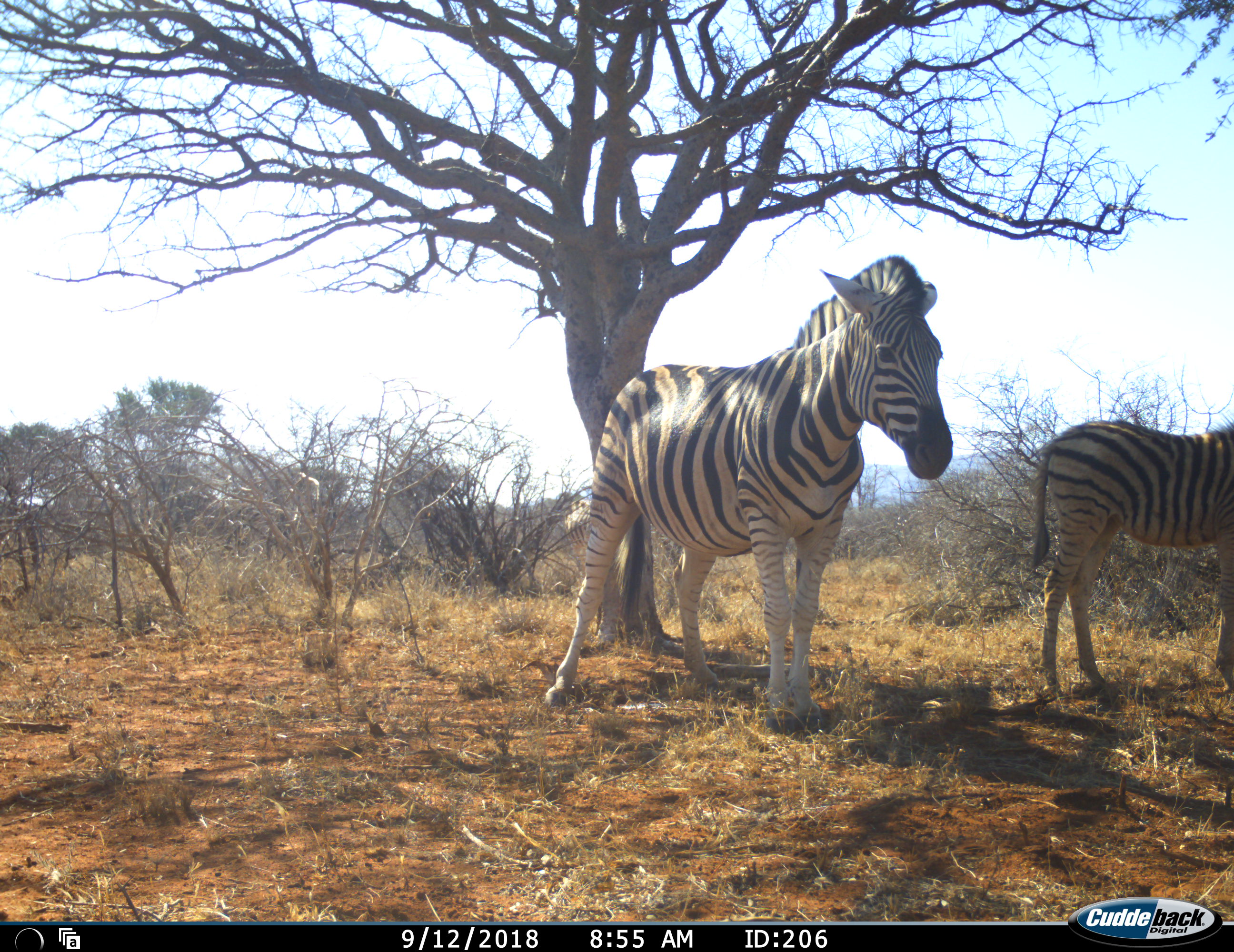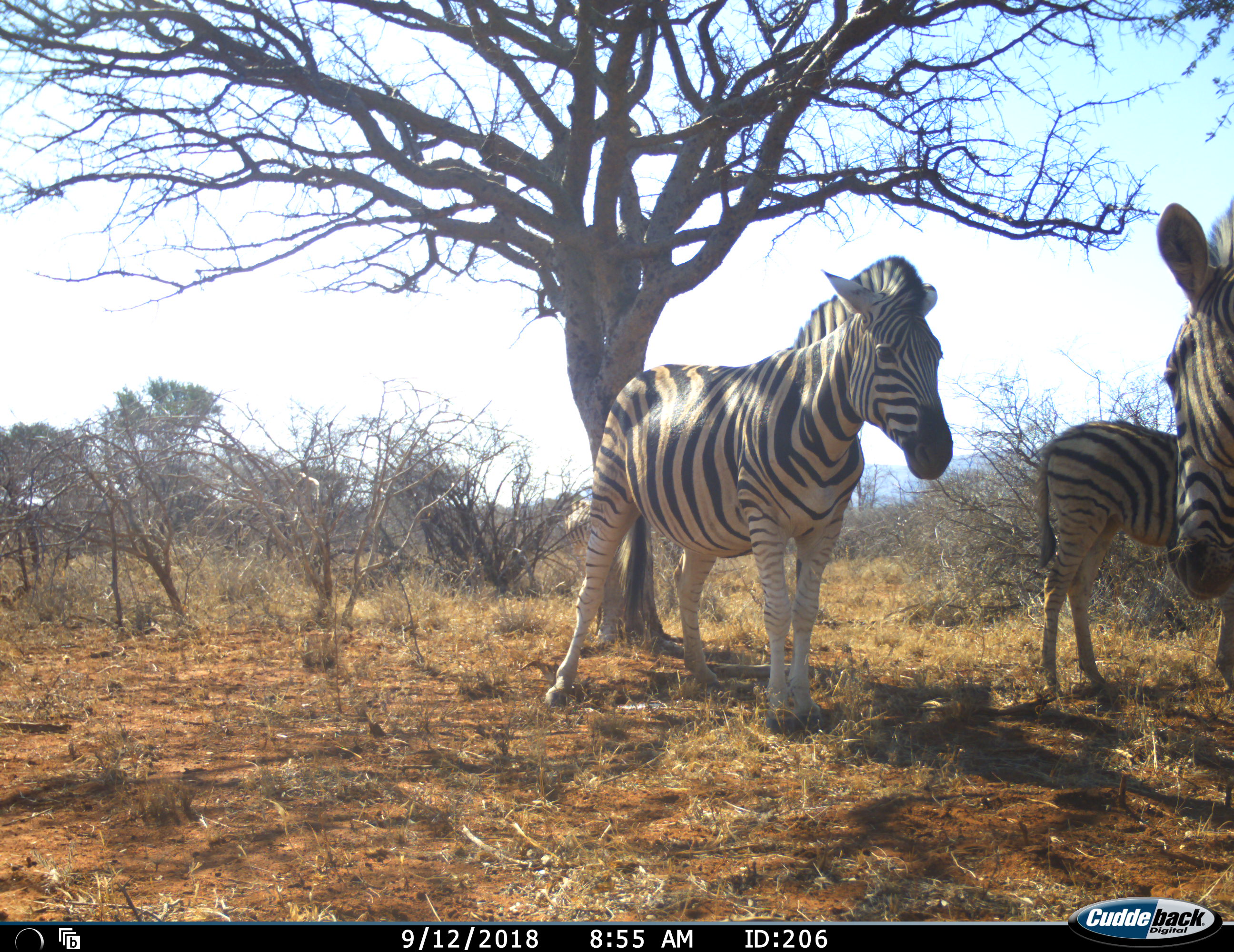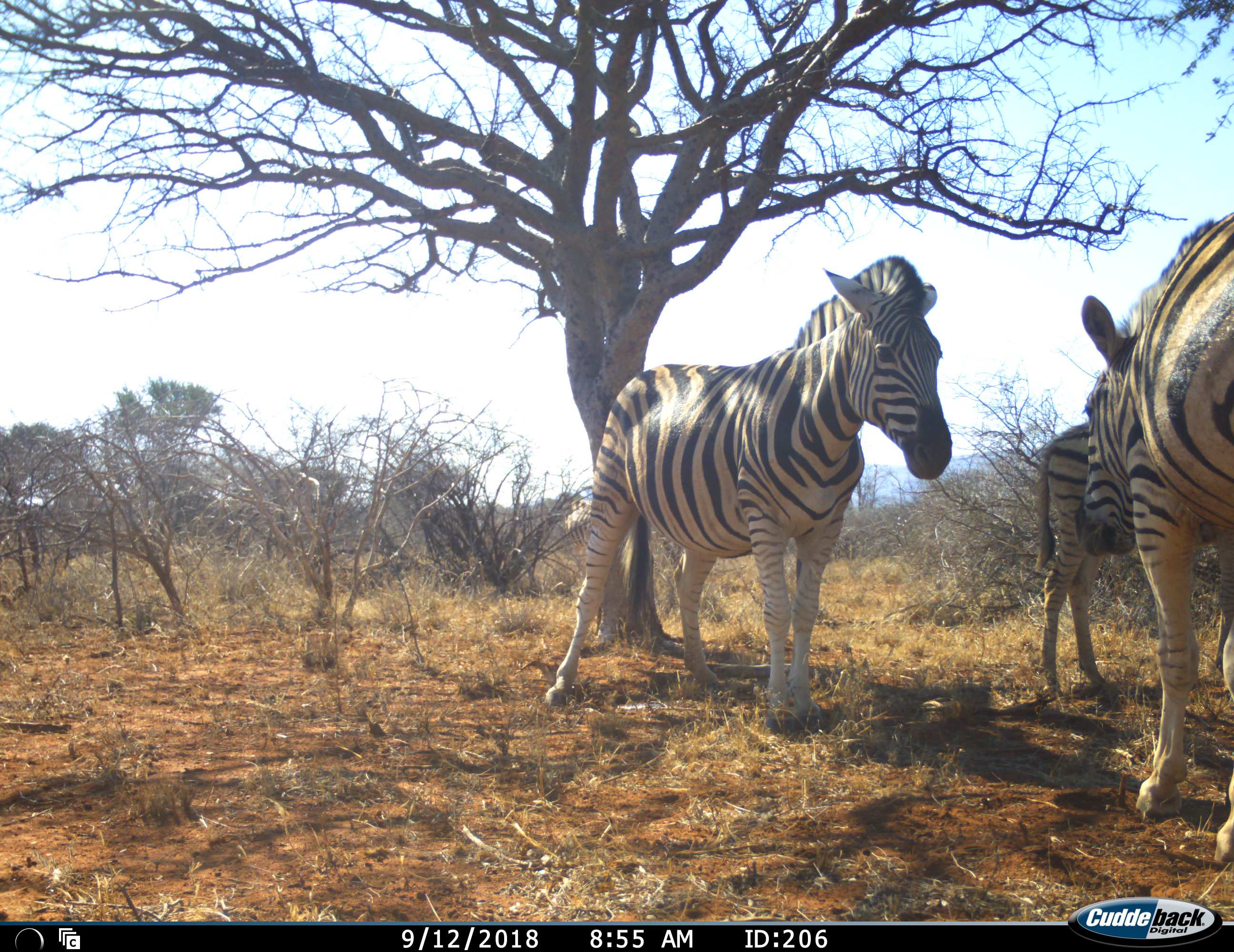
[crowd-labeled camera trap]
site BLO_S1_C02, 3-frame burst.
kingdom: Animalia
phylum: Chordata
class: Mammalia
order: Perissodactyla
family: Equidae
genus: Equus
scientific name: Equus quagga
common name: plains zebra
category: zebraplains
Zebraplains (plains zebra) (Equus quagga), count 3. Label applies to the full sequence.